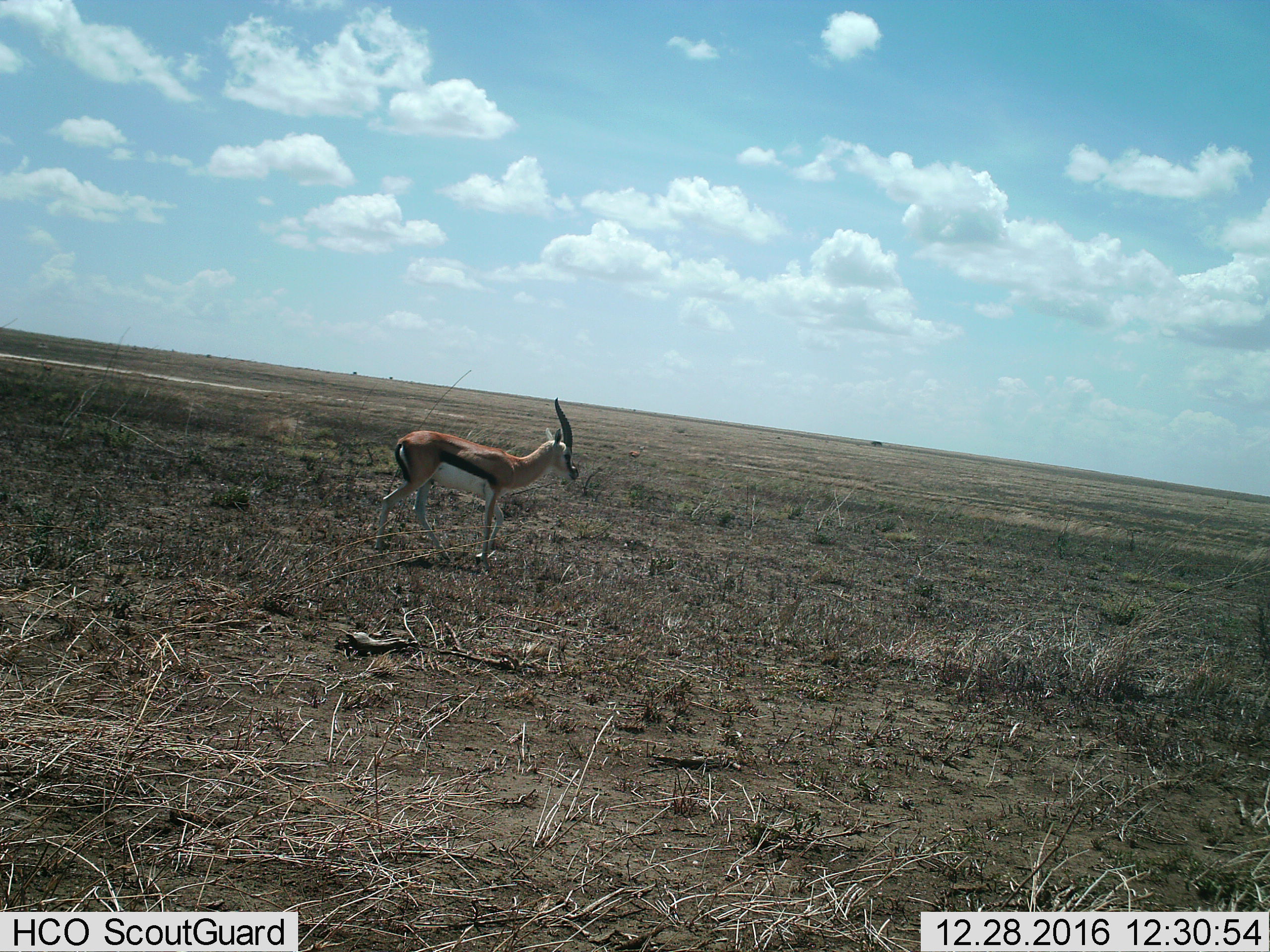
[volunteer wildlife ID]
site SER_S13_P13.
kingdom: Animalia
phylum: Chordata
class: Mammalia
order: Artiodactyla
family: Bovidae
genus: Eudorcas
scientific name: Eudorcas thomsonii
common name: thomson's gazelle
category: gazellethomsons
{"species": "gazellethomsons (thomson's gazelle) (Eudorcas thomsonii)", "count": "1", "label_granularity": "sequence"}